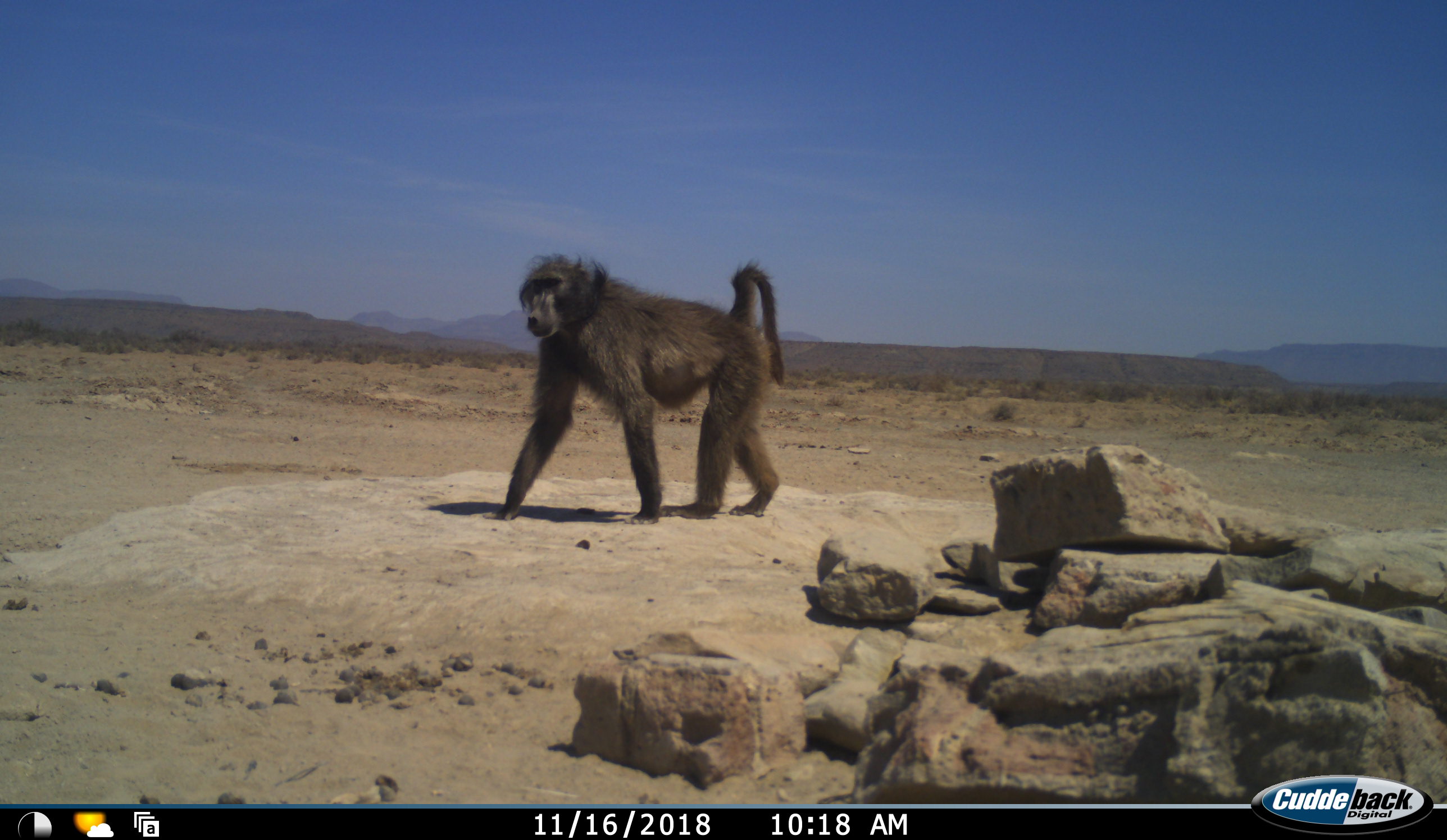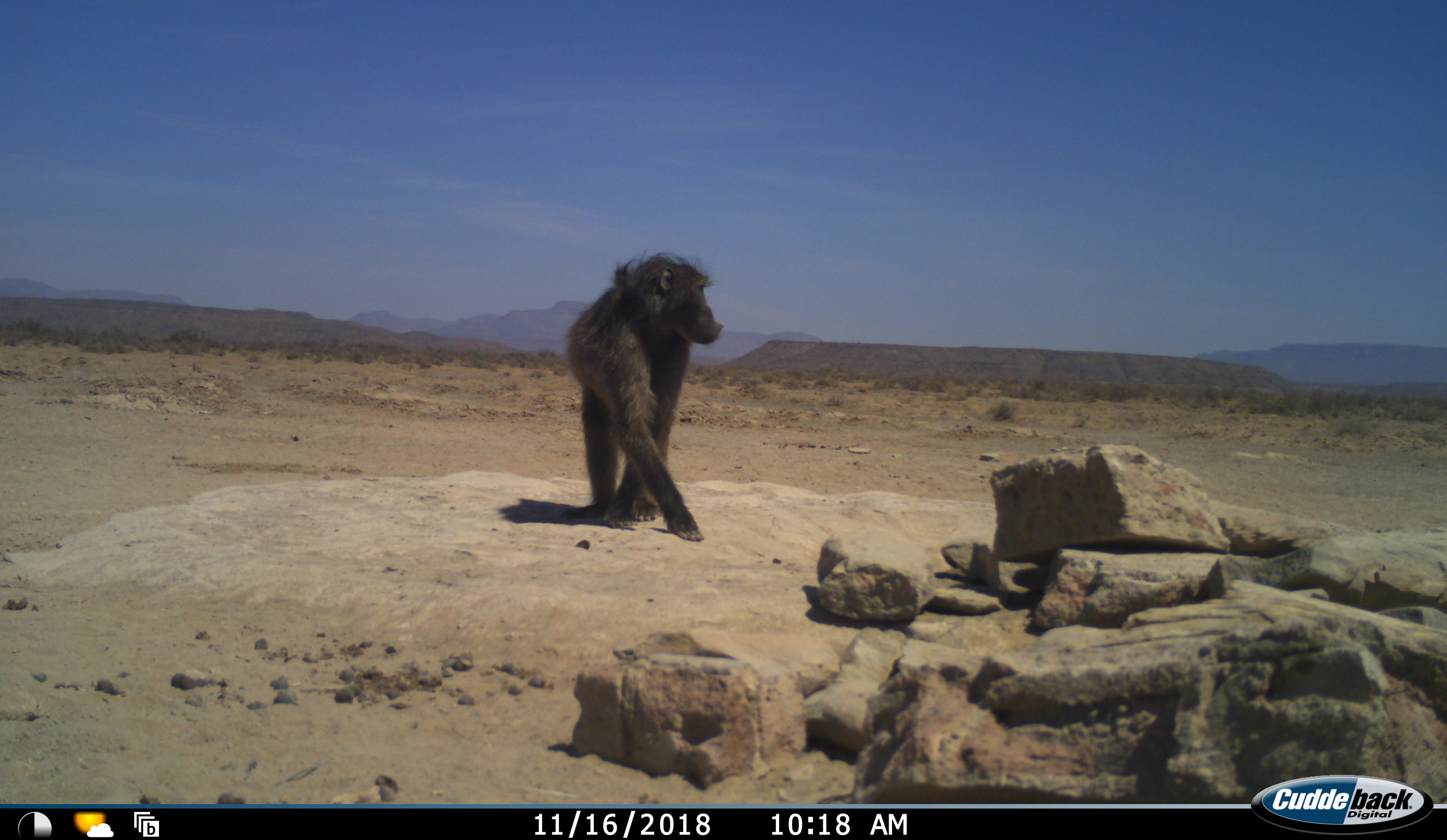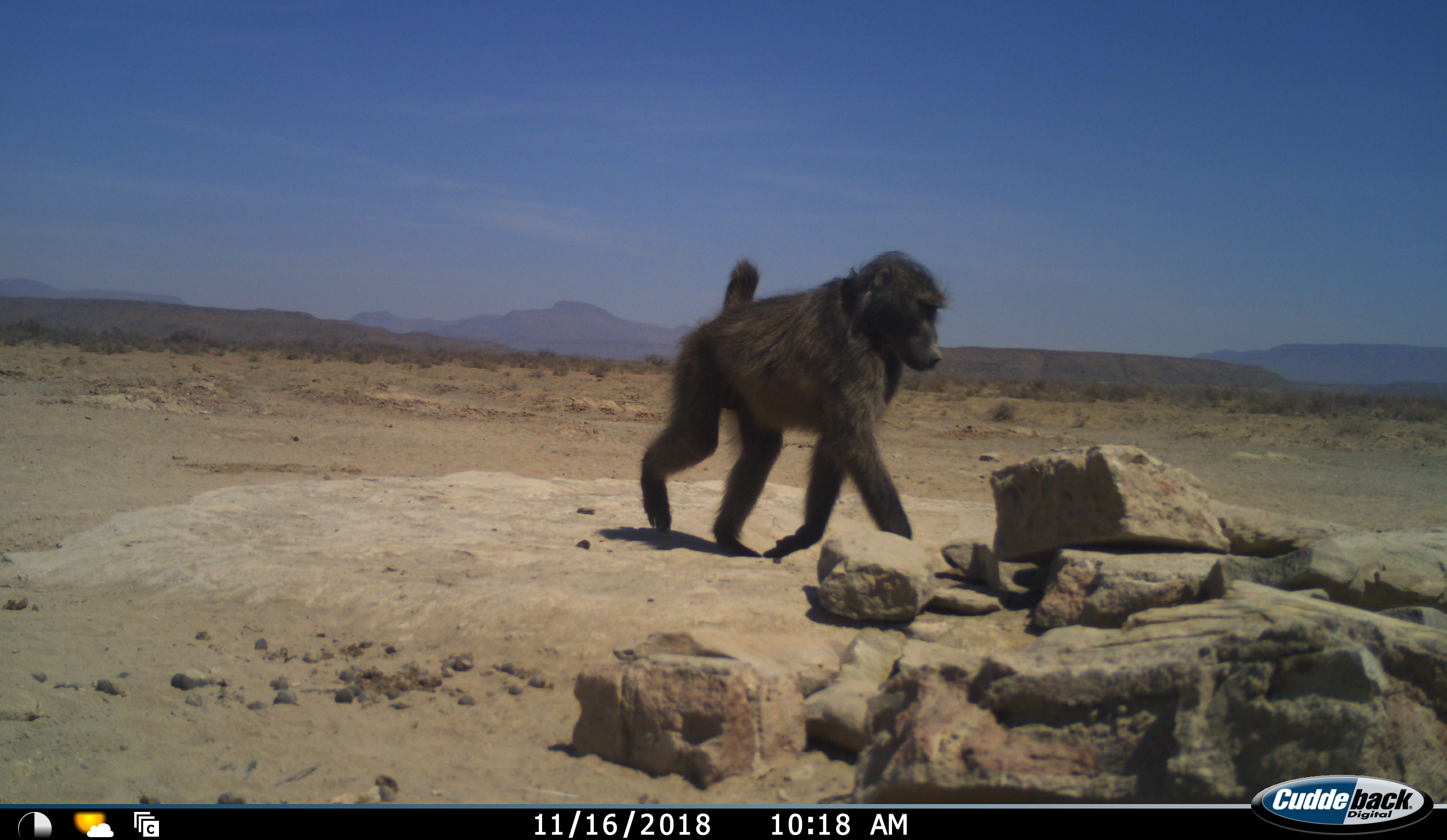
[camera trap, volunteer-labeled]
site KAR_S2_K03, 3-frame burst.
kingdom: Animalia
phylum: Chordata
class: Mammalia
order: Primates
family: Cercopithecidae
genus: Papio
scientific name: Papio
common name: baboon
Baboon (Papio), count 1. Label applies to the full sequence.